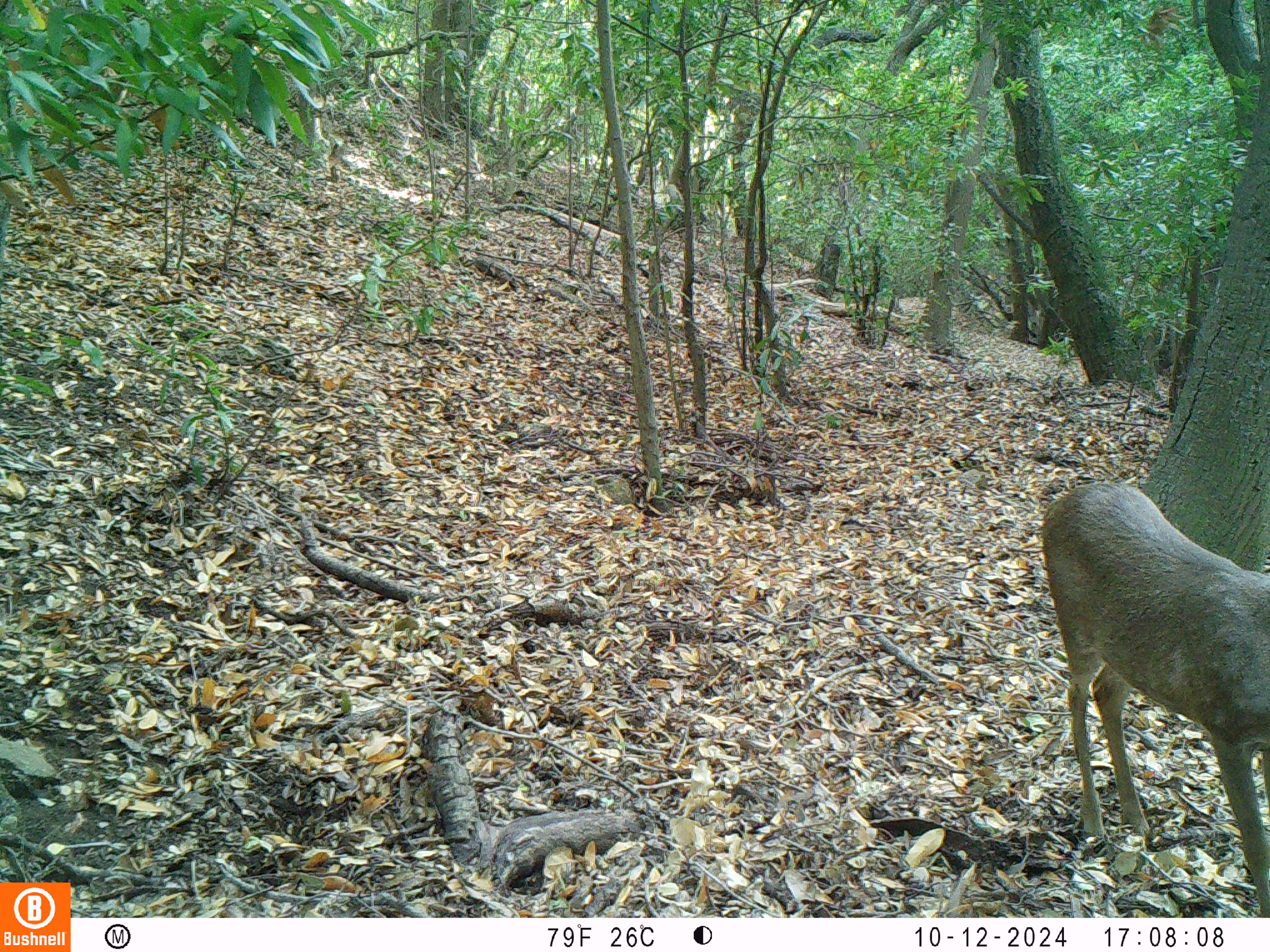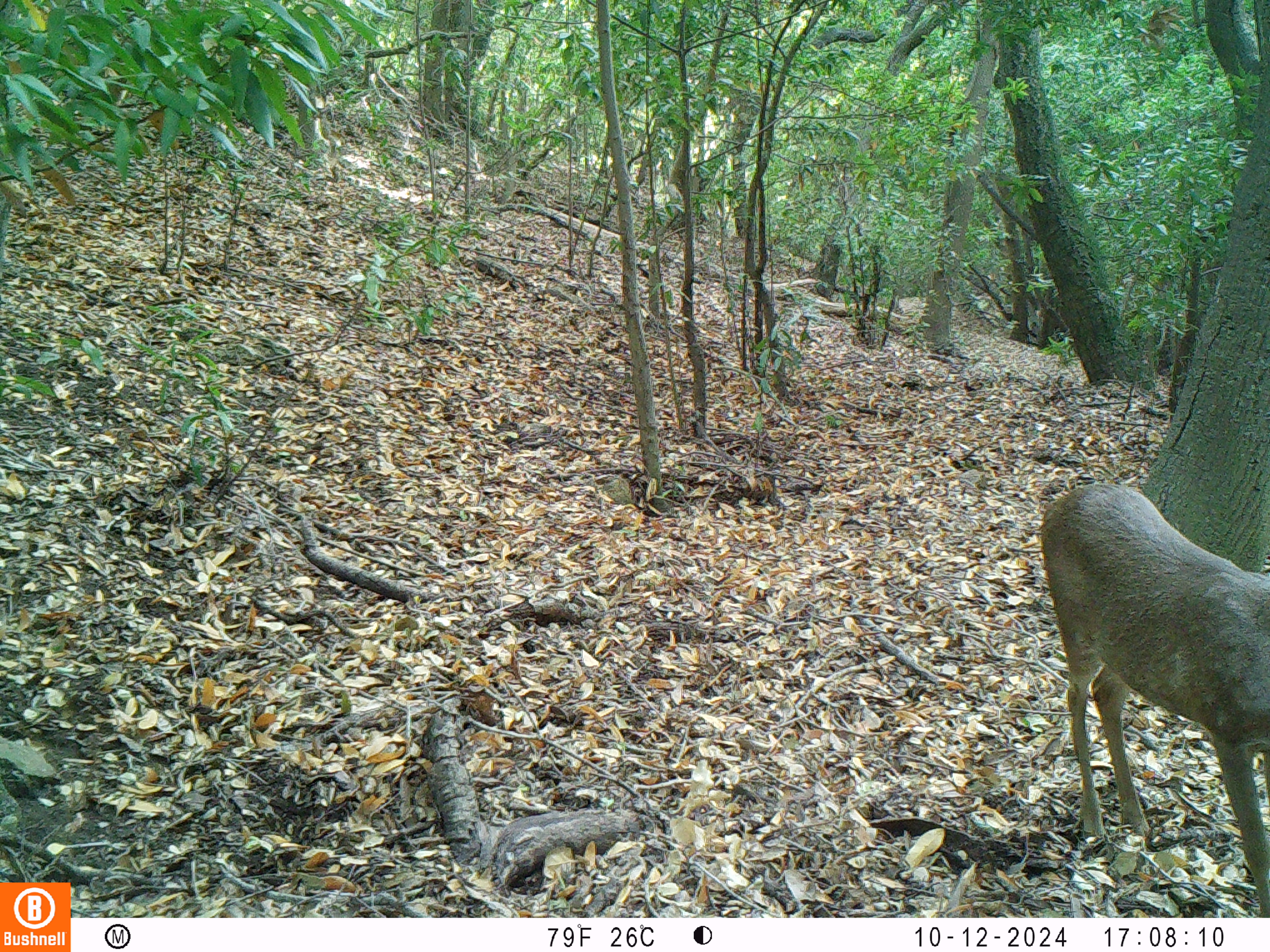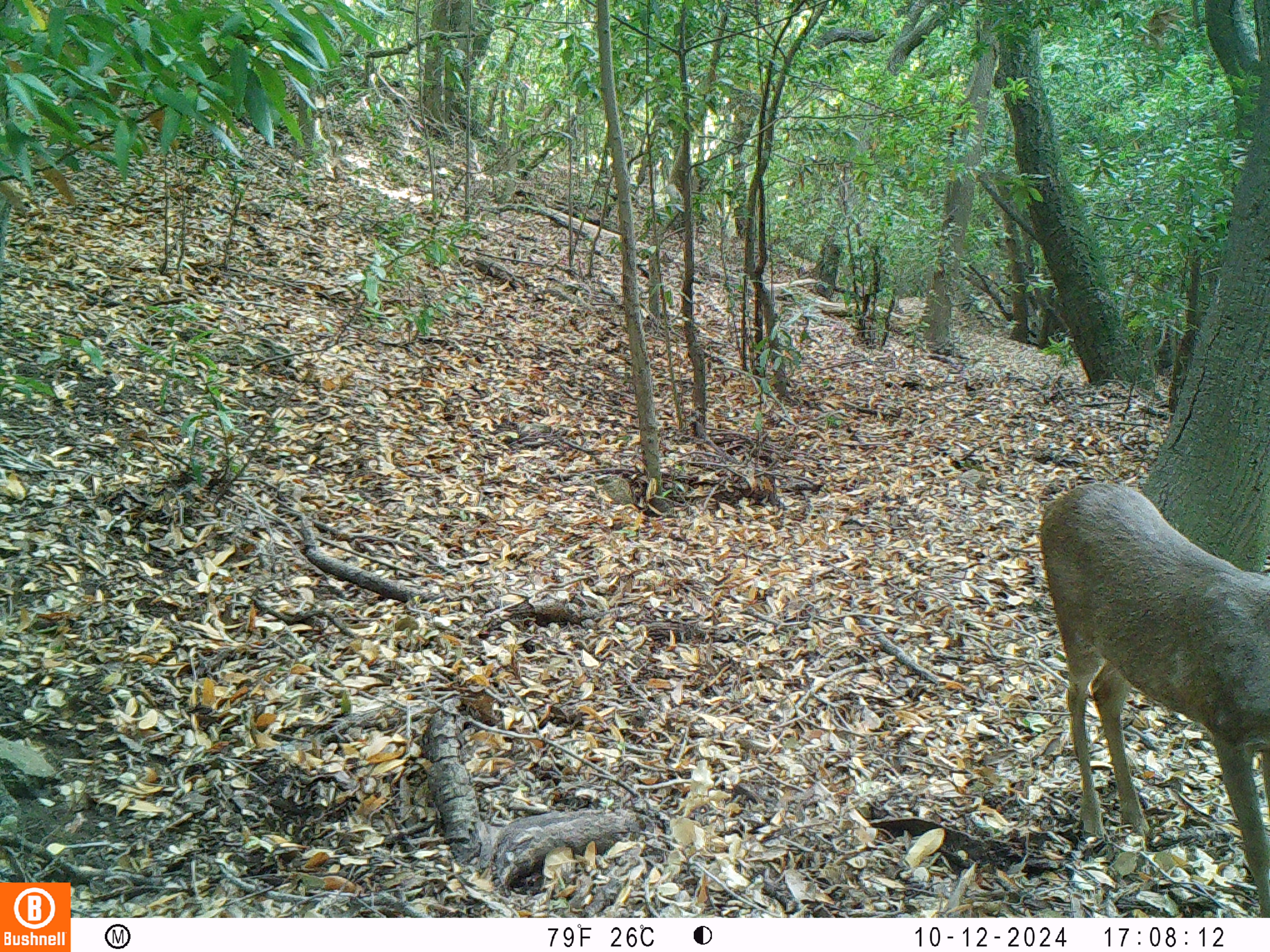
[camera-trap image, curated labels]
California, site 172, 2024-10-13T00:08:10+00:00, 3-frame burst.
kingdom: Animalia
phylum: Chordata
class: Mammalia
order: Artiodactyla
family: Cervidae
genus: Odocoileus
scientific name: Odocoileus hemionus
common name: mule deer